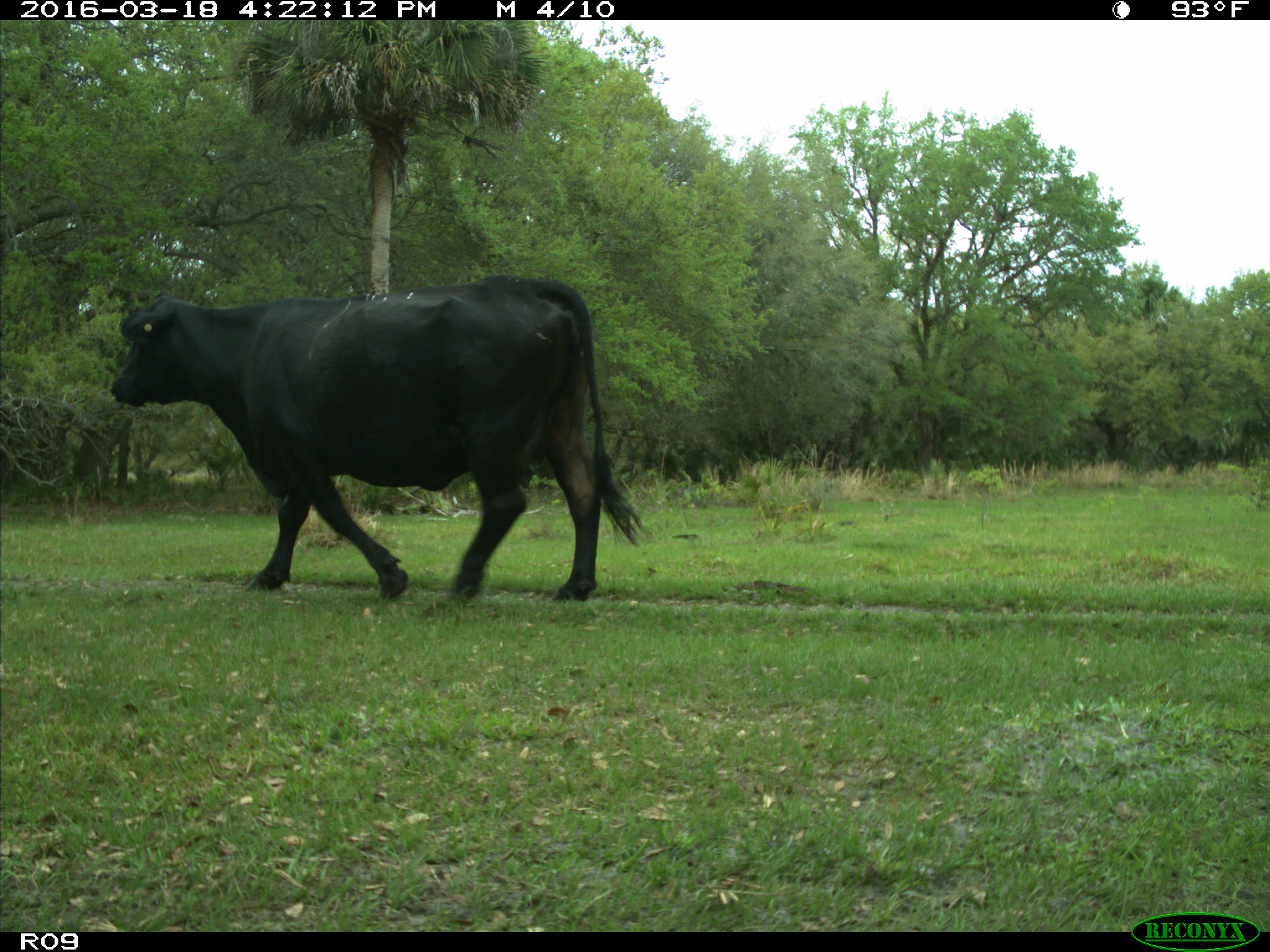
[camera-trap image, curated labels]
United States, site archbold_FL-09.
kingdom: Animalia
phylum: Chordata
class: Mammalia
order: Artiodactyla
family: Bovidae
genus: Bos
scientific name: Bos taurus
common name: domestic cow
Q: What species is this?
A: Bos taurus (domestic cow).